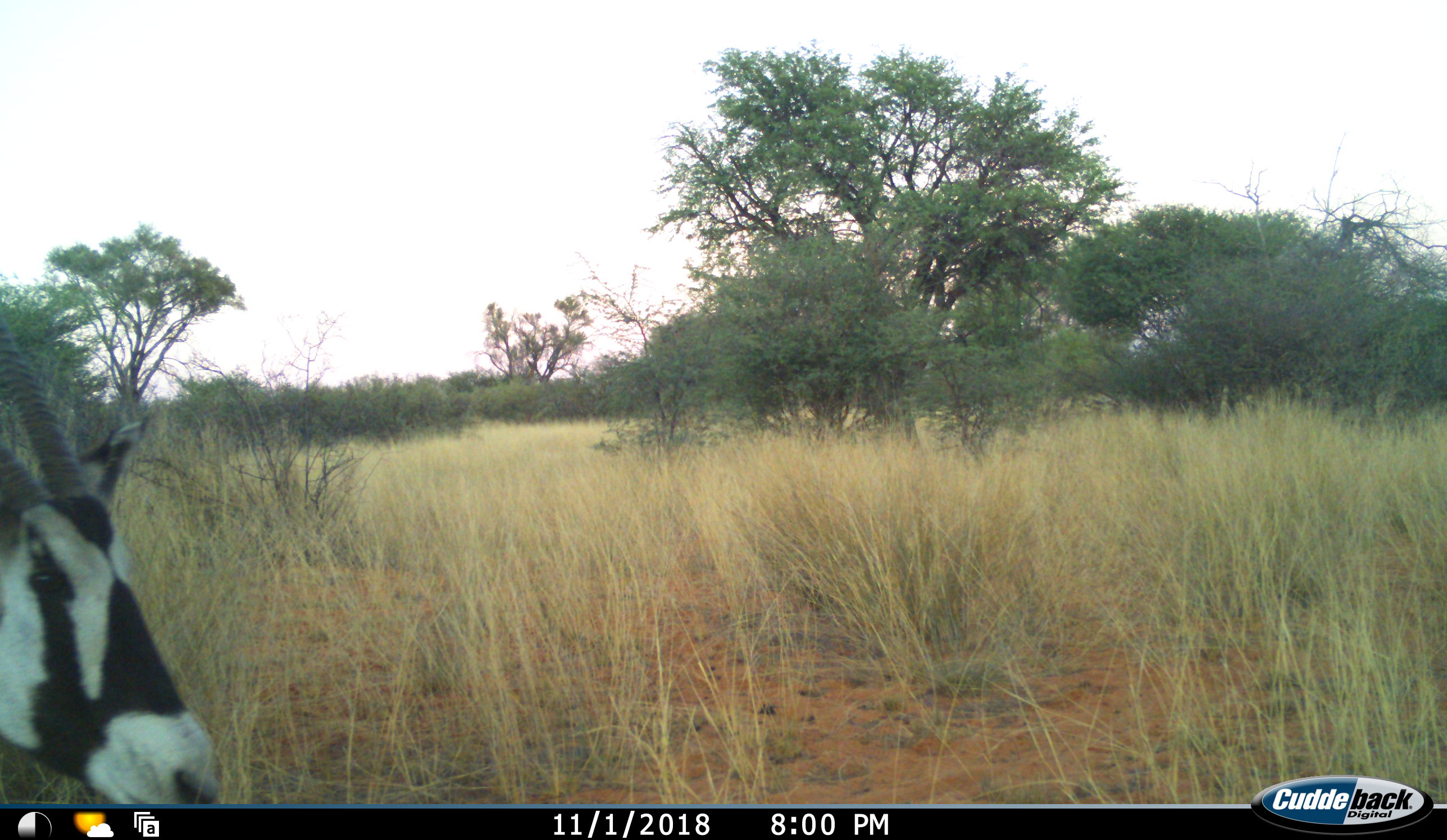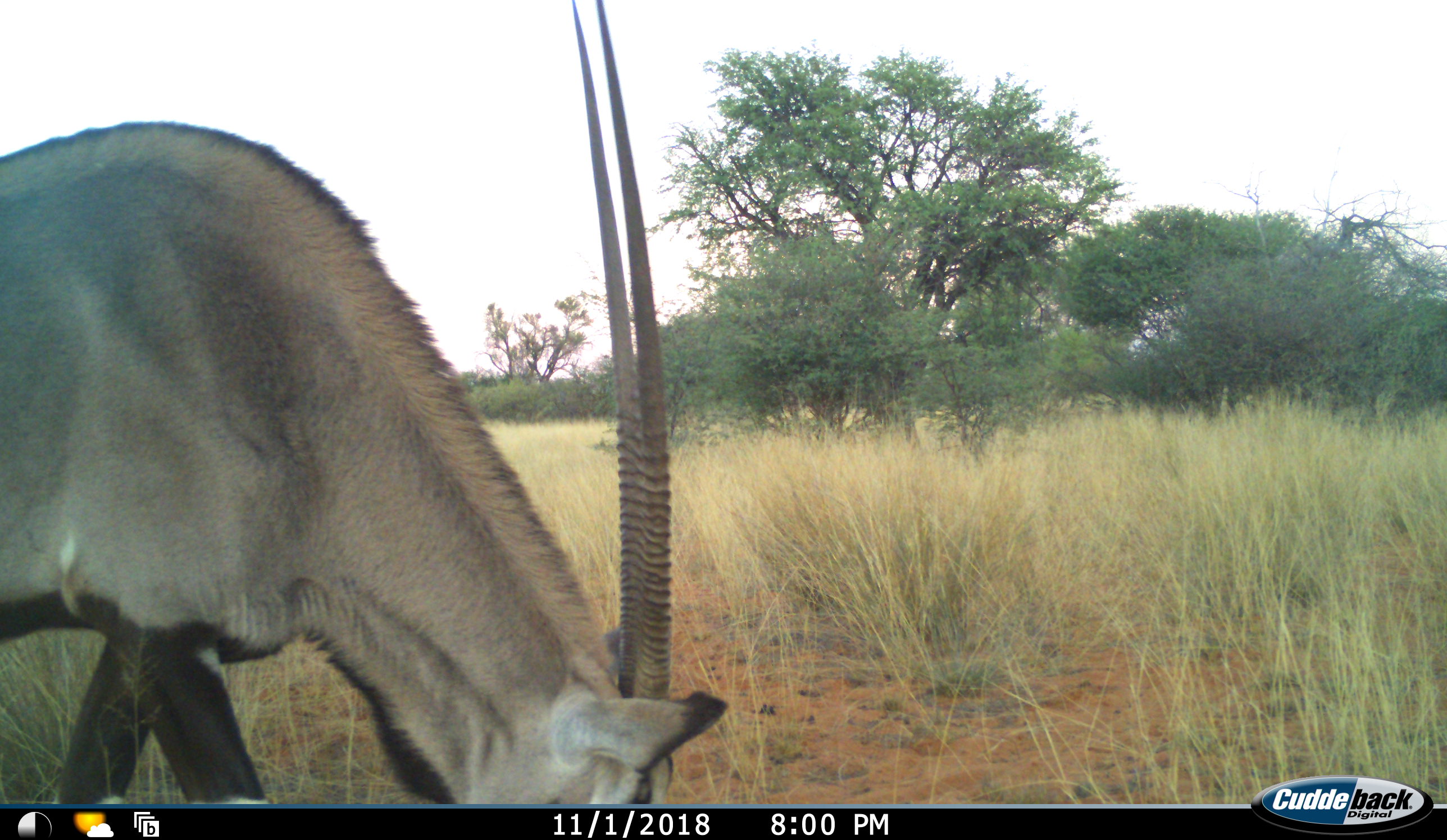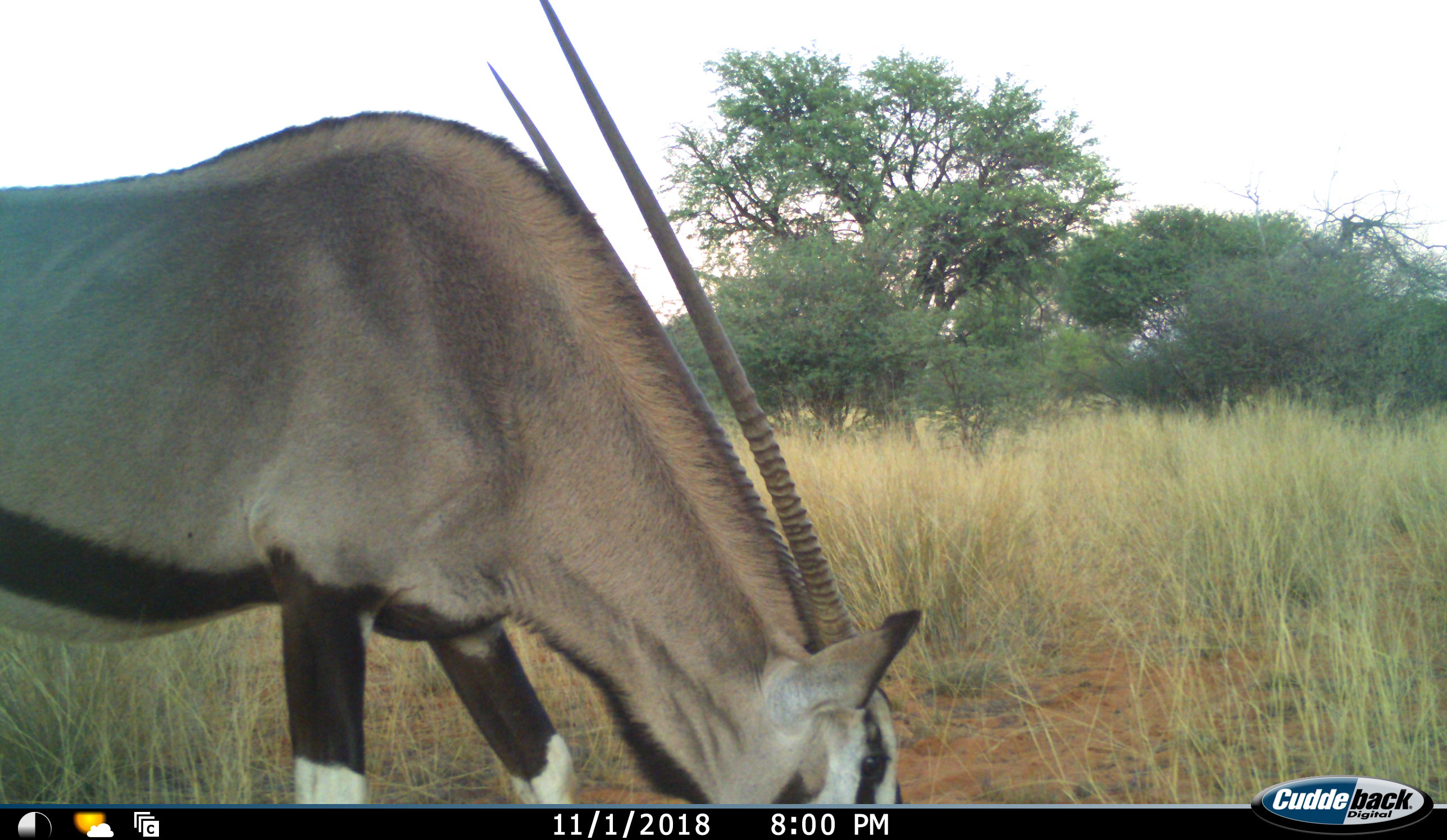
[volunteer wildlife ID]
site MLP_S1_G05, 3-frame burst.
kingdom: Animalia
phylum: Chordata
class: Mammalia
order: Artiodactyla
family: Bovidae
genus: Oryx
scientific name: Oryx gazella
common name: gemsbok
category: oryx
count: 1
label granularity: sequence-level